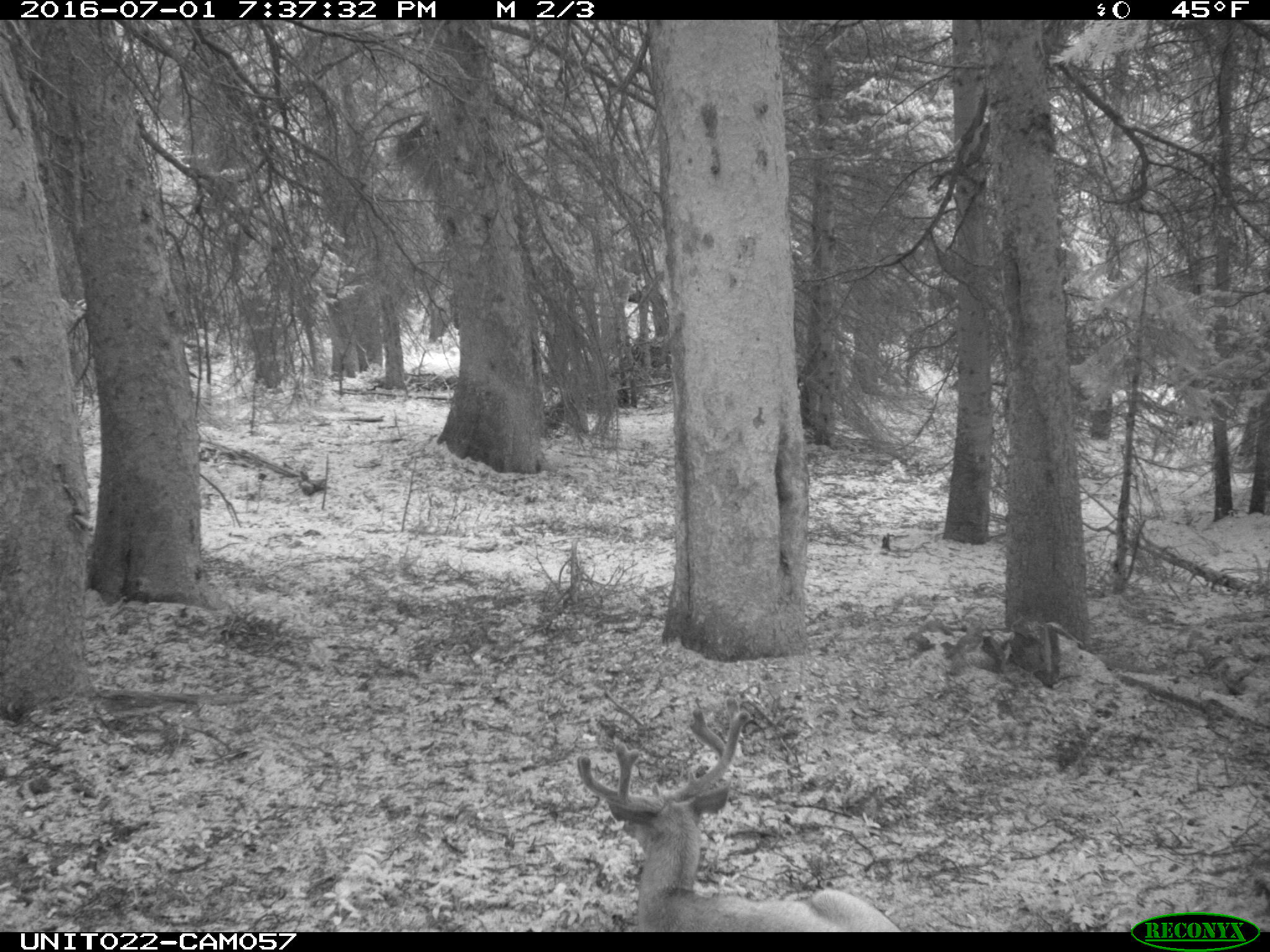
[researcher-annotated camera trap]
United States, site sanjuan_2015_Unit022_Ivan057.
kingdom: Animalia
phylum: Chordata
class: Mammalia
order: Artiodactyla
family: Cervidae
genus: Odocoileus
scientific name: Odocoileus hemionus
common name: mule deer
Odocoileus hemionus (mule deer).